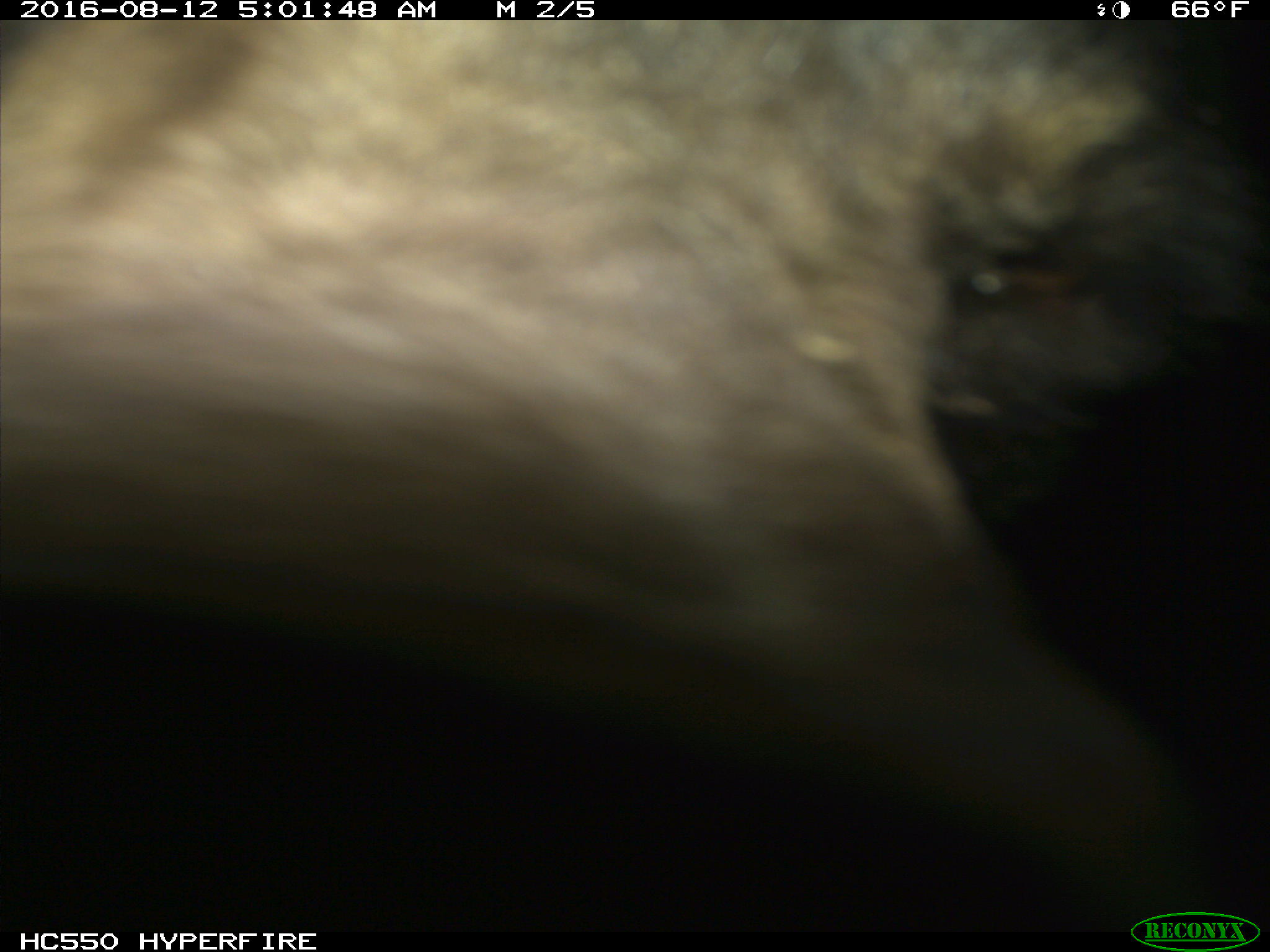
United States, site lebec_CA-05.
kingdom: Animalia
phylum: Chordata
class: Mammalia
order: Carnivora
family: Ursidae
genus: Ursus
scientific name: Ursus americanus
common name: american black bear